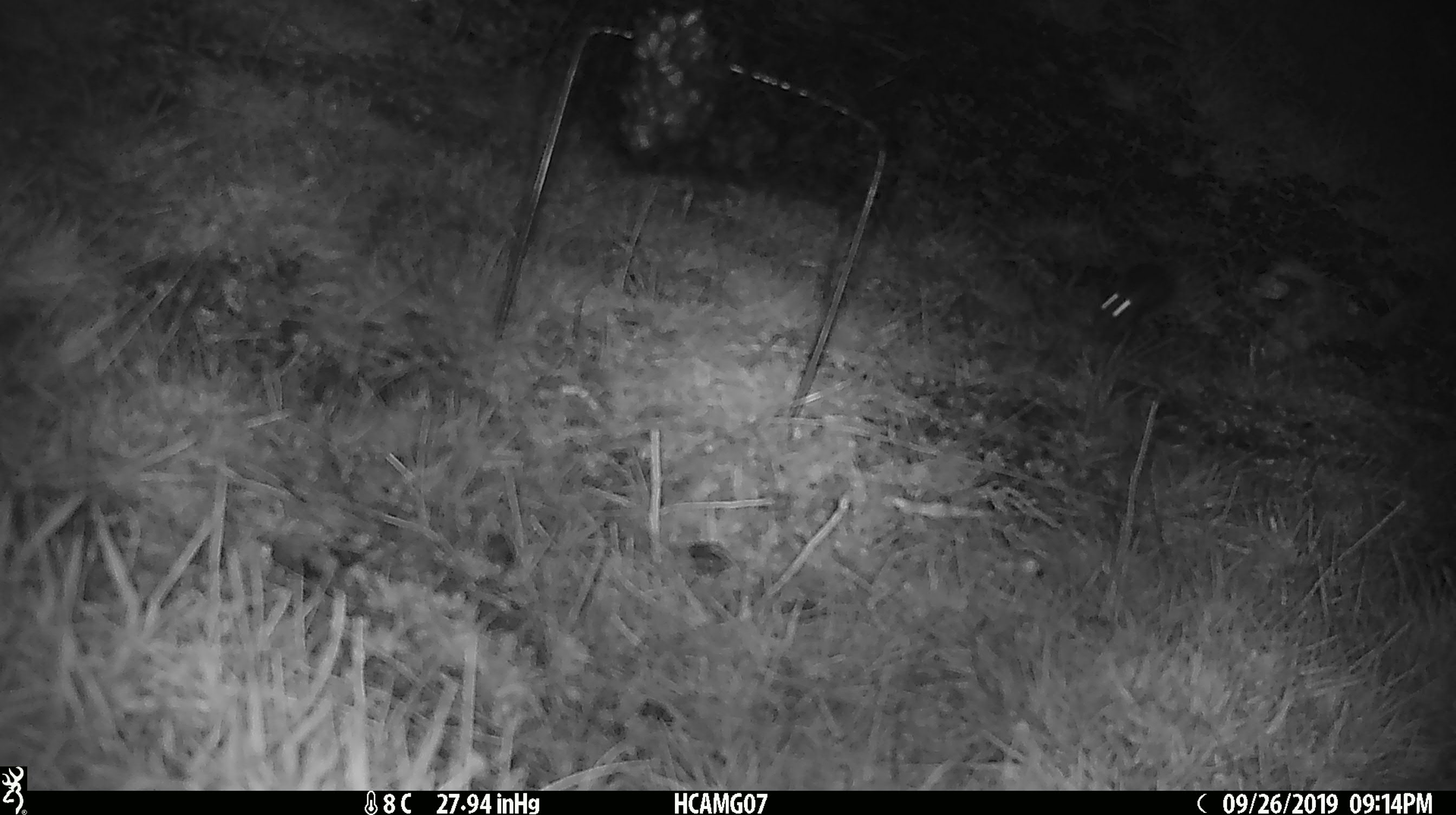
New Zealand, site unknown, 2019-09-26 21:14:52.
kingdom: Animalia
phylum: Chordata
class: Mammalia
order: Rodentia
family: Muridae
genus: Mus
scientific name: Mus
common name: mouse